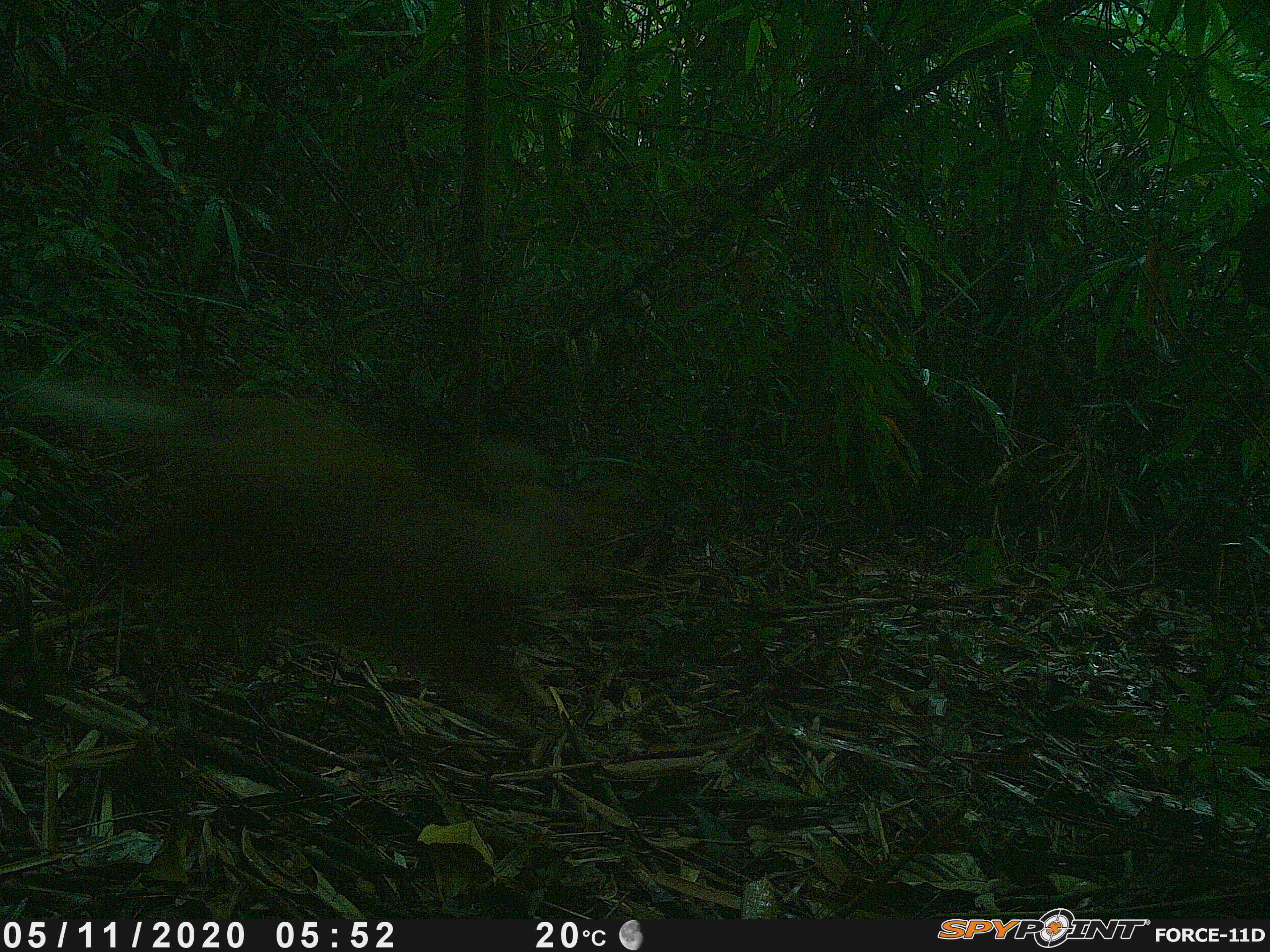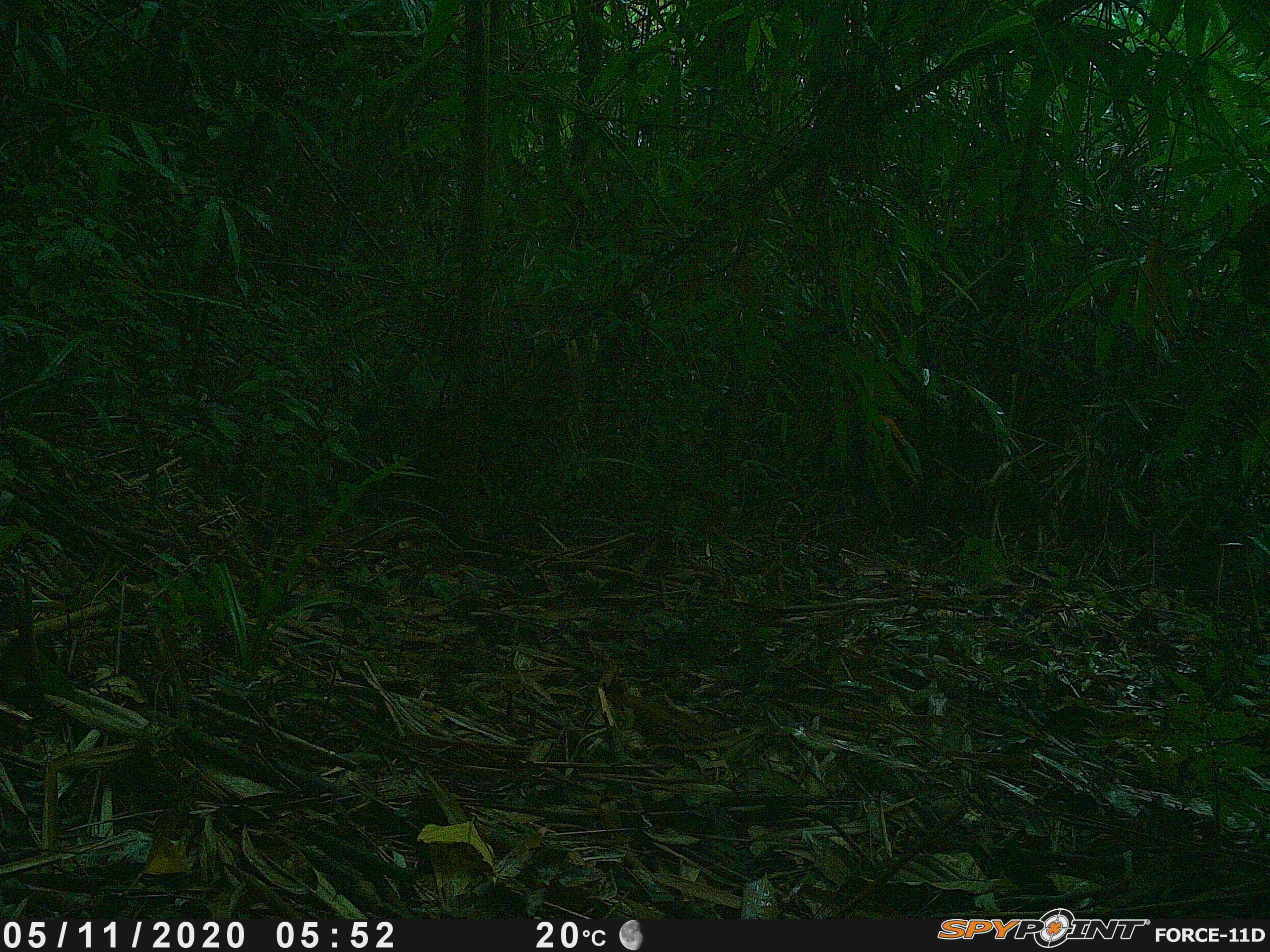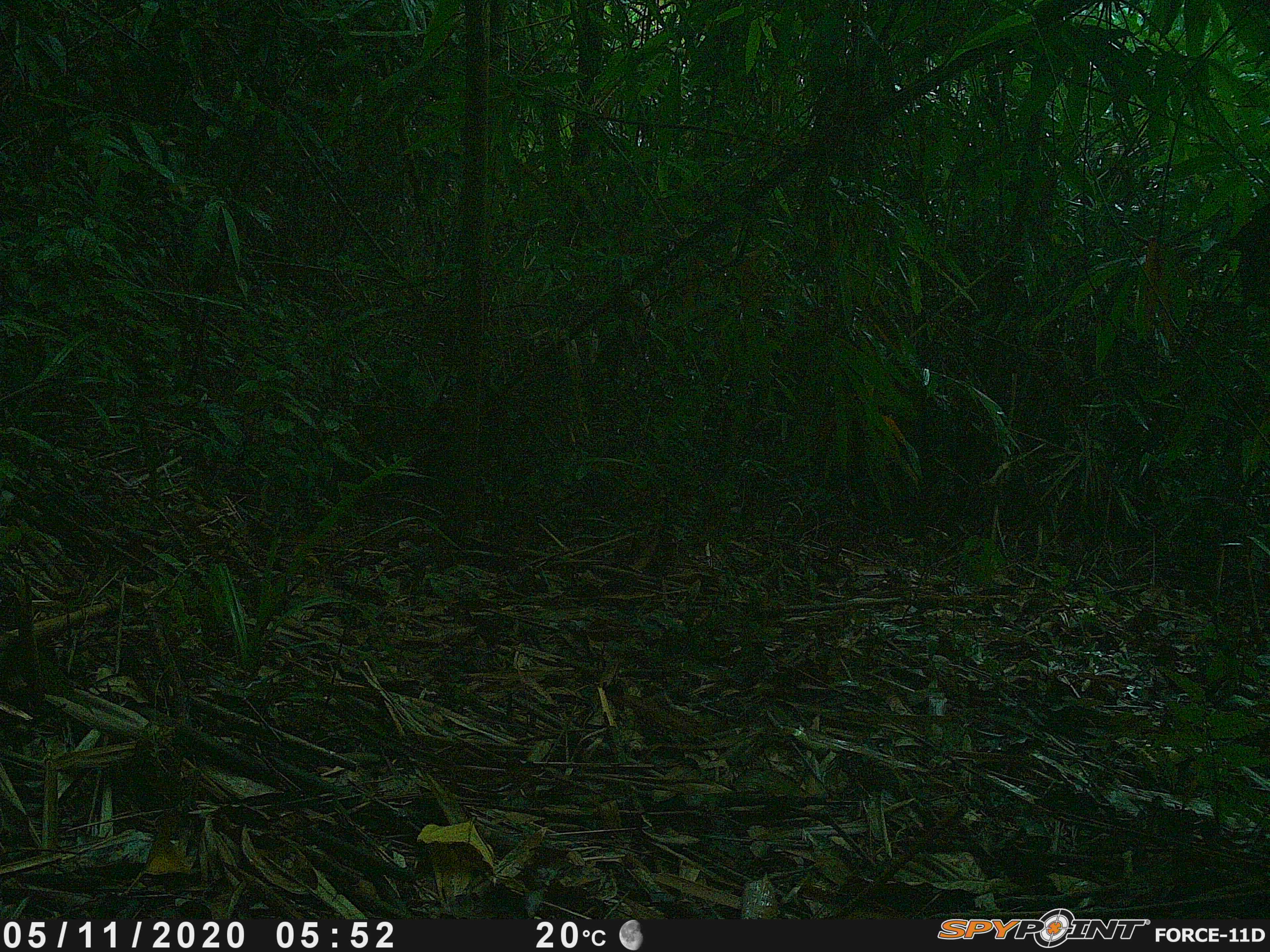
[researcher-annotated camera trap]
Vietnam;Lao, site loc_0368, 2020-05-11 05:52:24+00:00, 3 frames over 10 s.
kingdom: Animalia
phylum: Chordata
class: Mammalia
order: Artiodactyla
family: Cervidae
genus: Muntiacus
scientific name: Muntiacus vuquangensis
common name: large-antlered muntjac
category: large antlered muntjac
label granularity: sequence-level